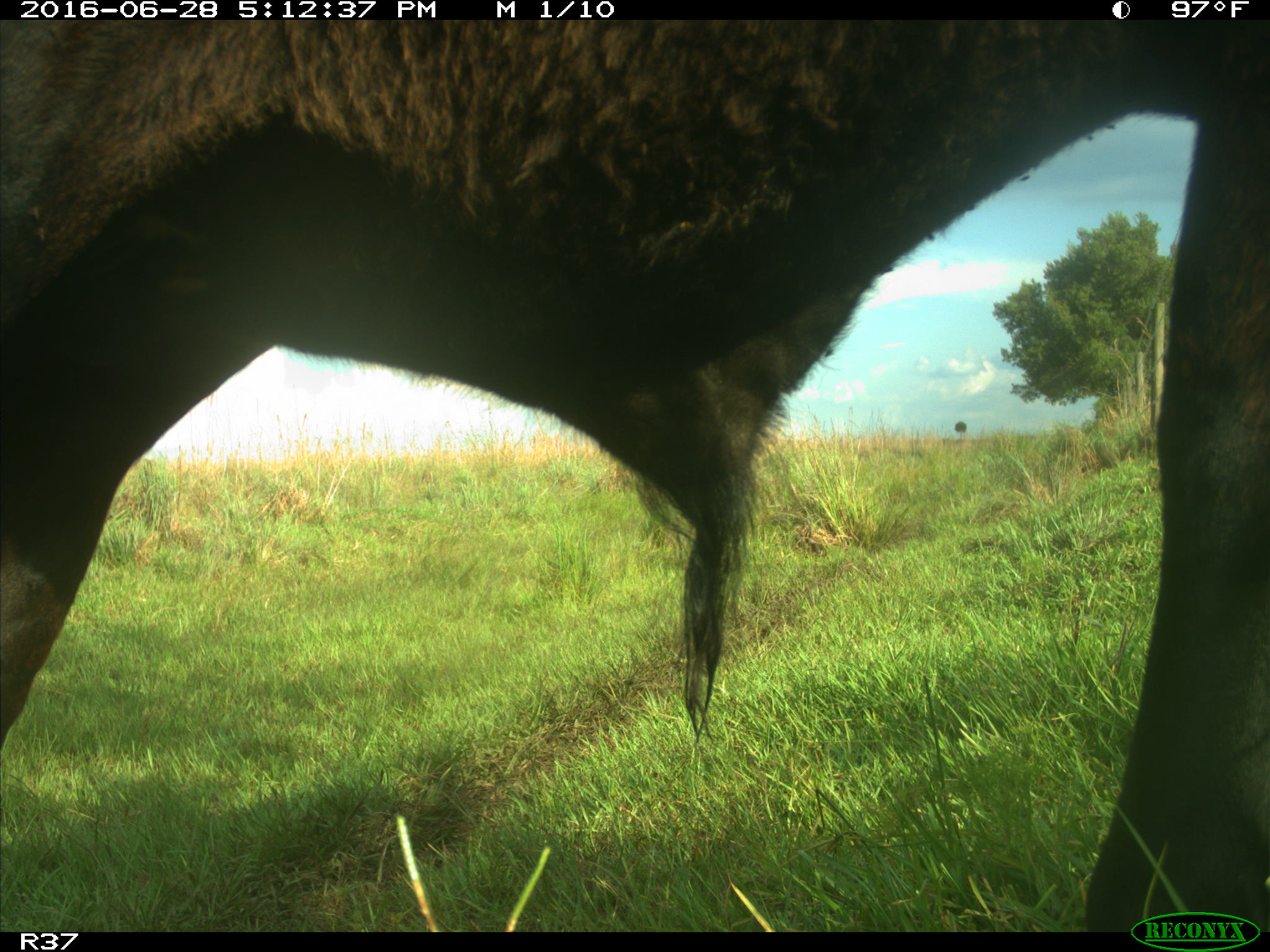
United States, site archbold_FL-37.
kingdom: Animalia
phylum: Chordata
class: Mammalia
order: Artiodactyla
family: Bovidae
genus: Bos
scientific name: Bos taurus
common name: domestic cow